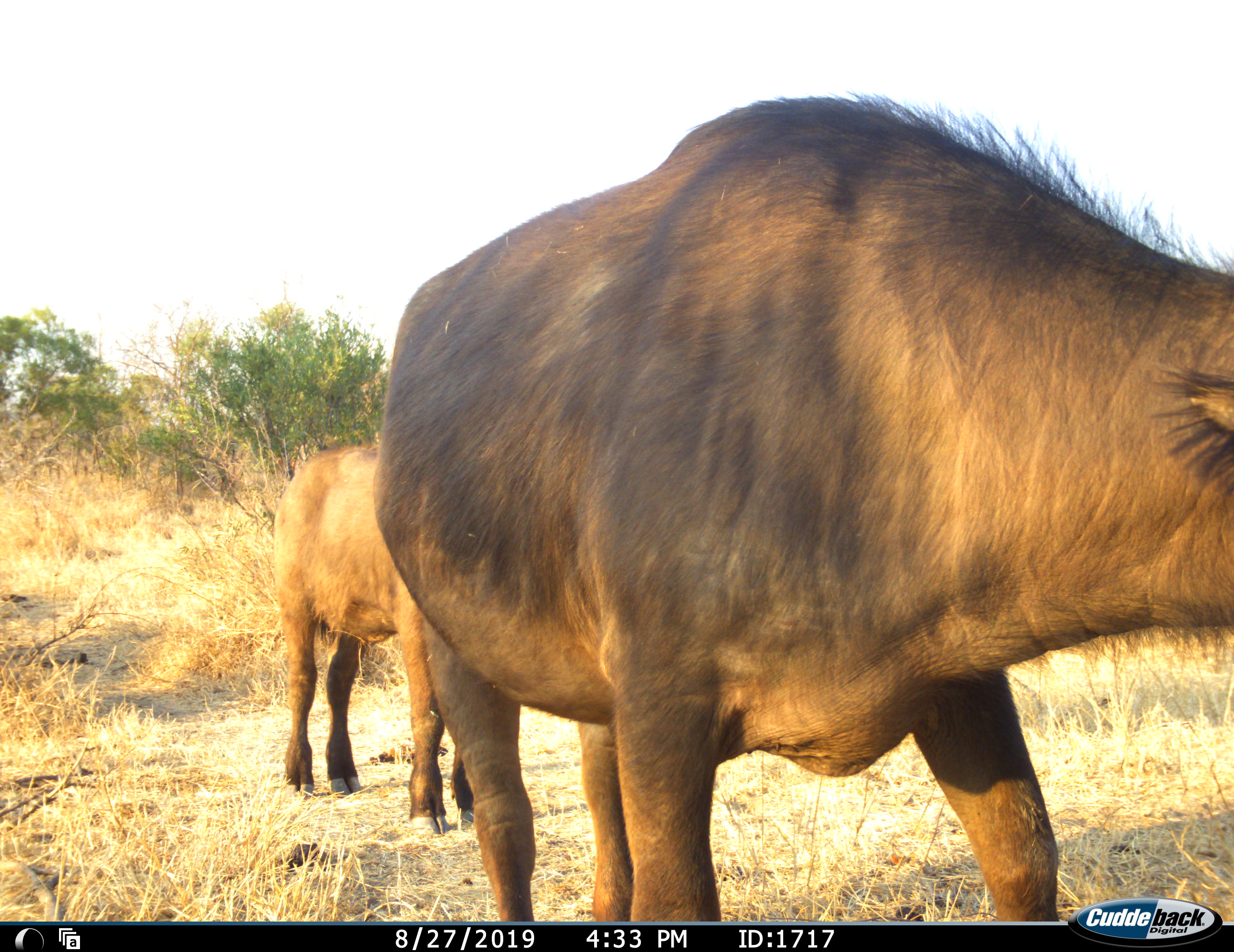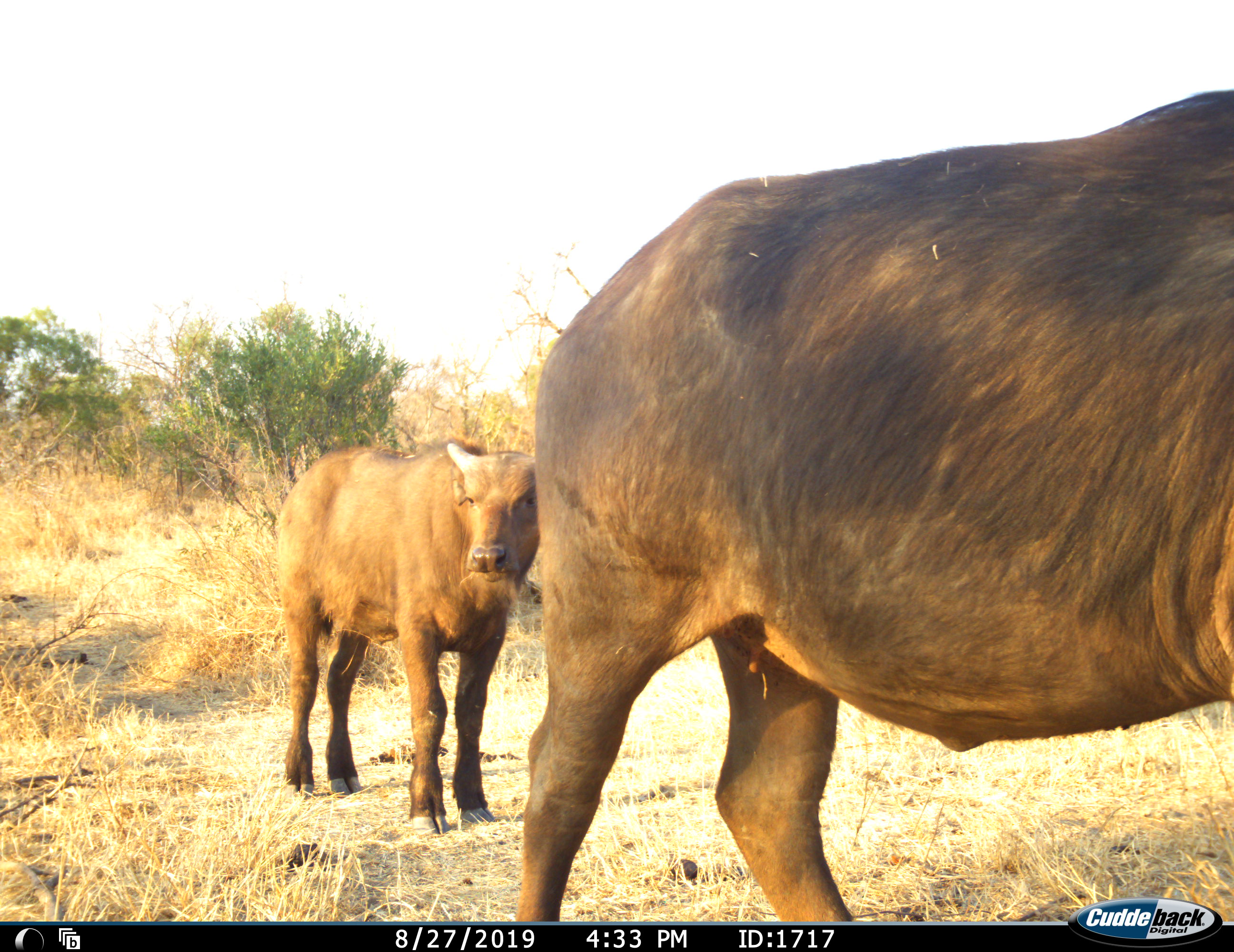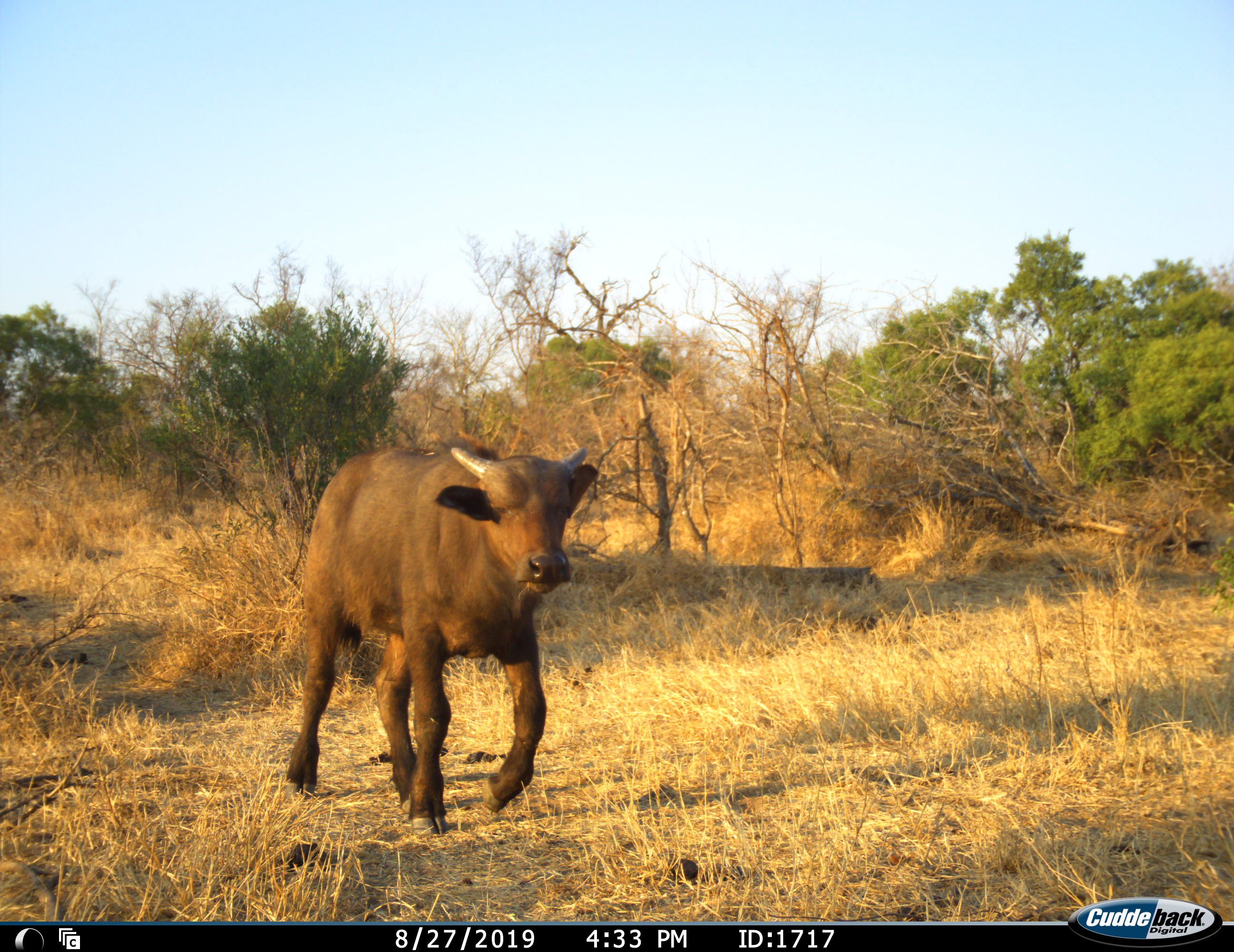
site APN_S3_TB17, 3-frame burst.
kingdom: Animalia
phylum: Chordata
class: Mammalia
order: Artiodactyla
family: Bovidae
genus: Syncerus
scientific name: Syncerus caffer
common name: african buffalo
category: buffalo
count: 2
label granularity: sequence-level